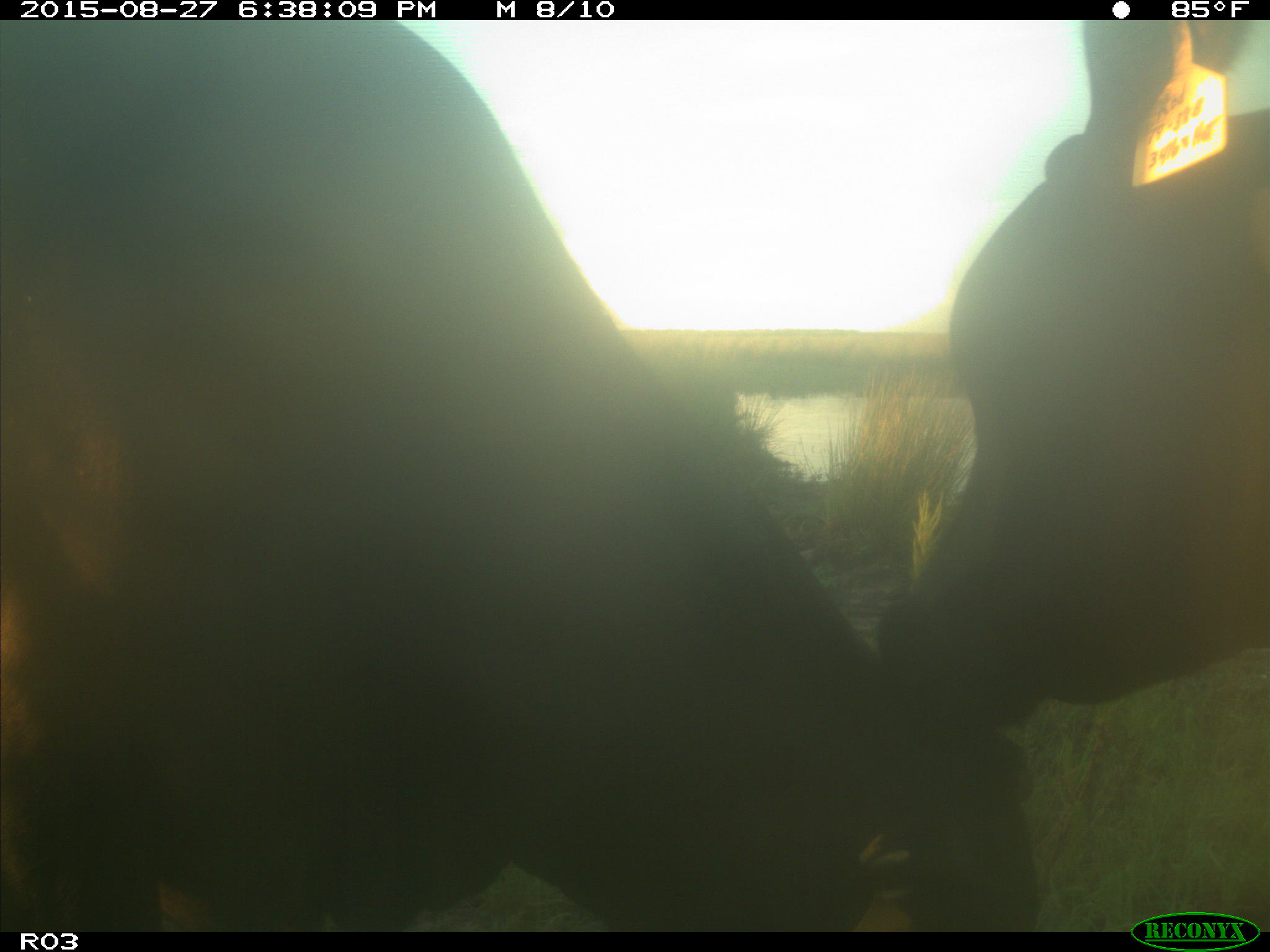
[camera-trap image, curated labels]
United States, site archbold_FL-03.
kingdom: Animalia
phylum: Chordata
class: Mammalia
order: Artiodactyla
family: Bovidae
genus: Bos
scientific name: Bos taurus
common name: domestic cow